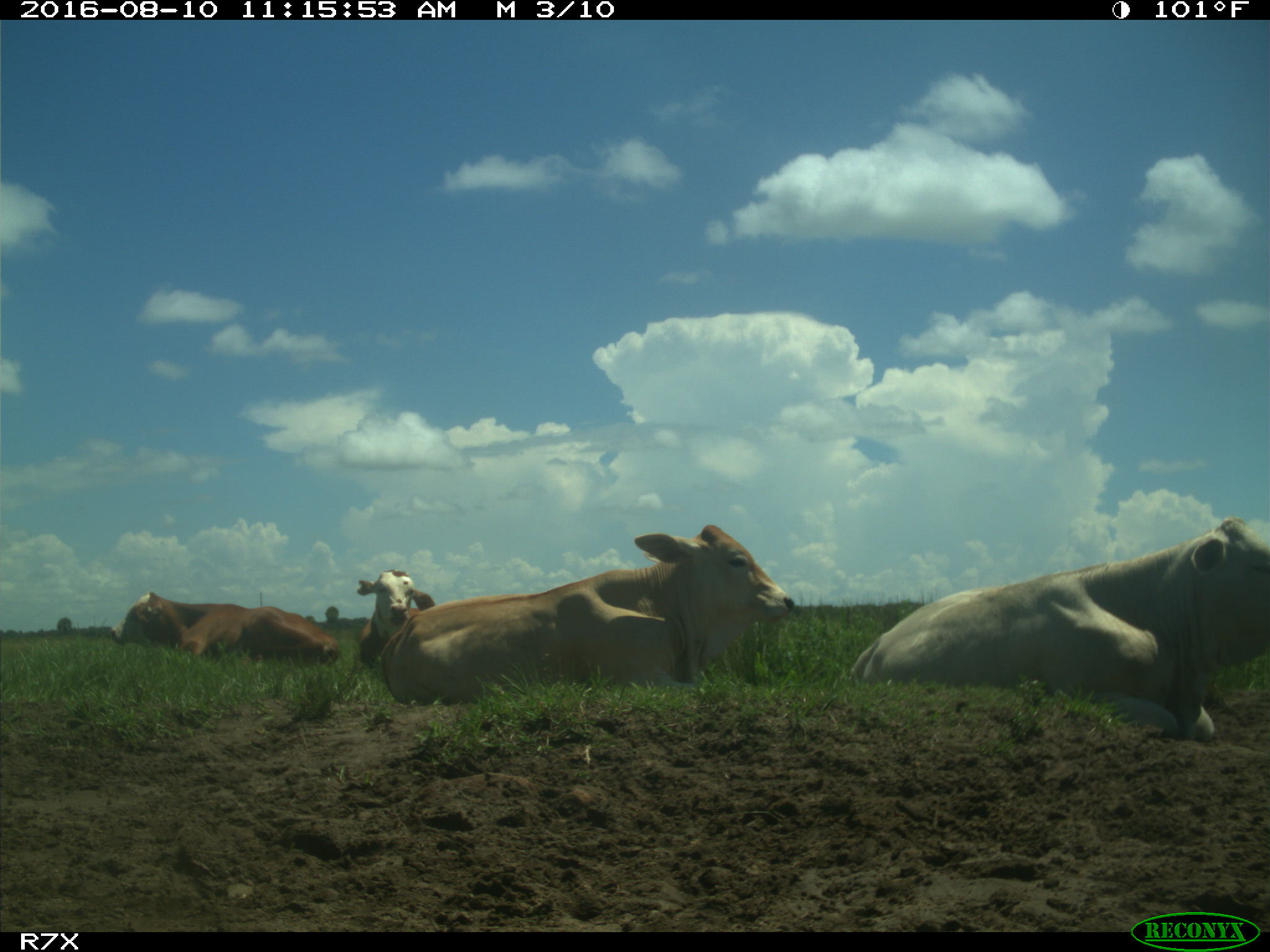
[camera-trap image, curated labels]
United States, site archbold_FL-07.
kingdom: Animalia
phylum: Chordata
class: Mammalia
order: Artiodactyla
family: Bovidae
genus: Bos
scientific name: Bos taurus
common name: domestic cow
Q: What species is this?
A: Bos taurus (domestic cow).